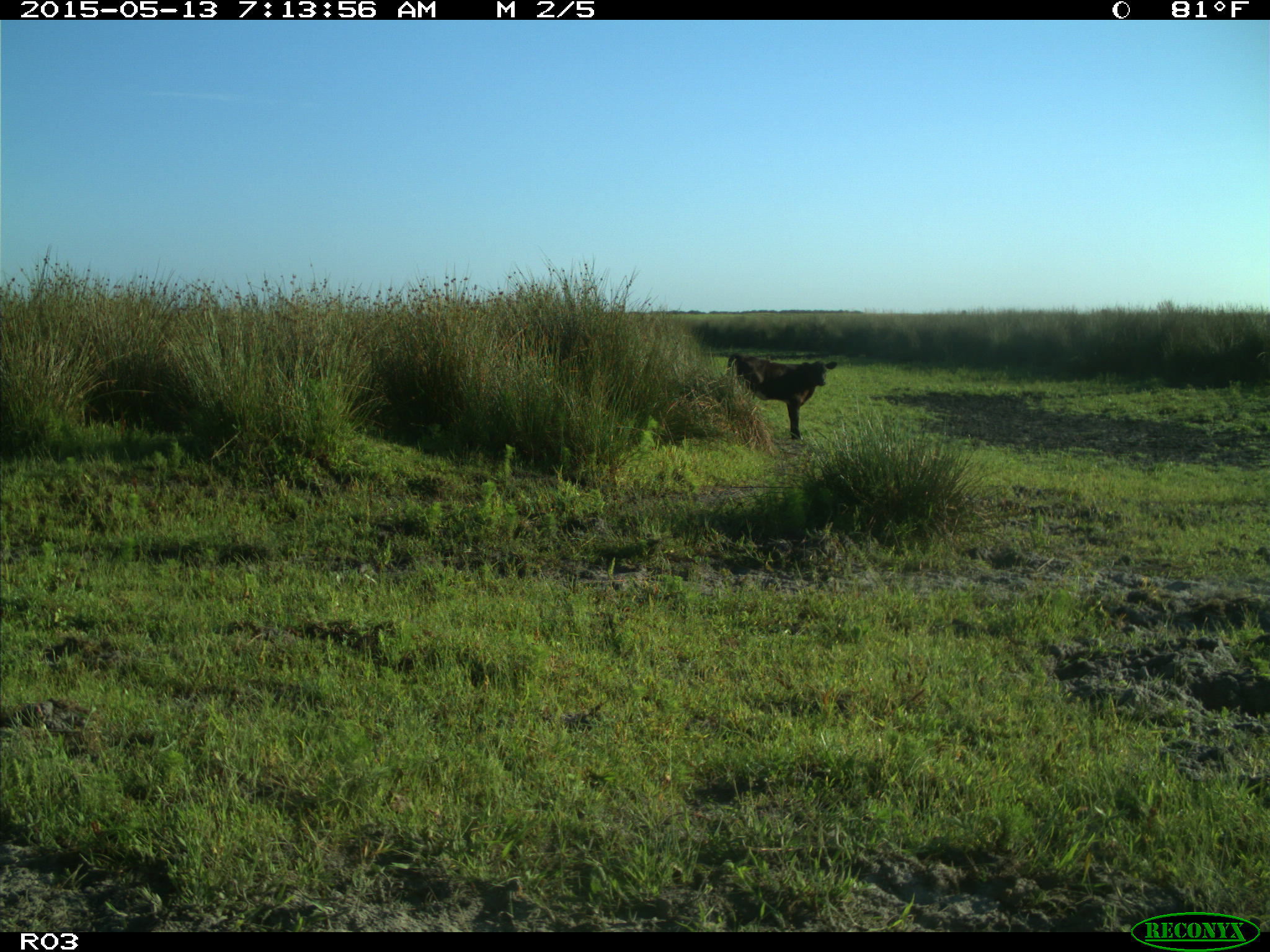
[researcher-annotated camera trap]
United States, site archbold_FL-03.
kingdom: Animalia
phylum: Chordata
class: Mammalia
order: Artiodactyla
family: Bovidae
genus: Bos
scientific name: Bos taurus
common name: domestic cow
Bos taurus (domestic cow).